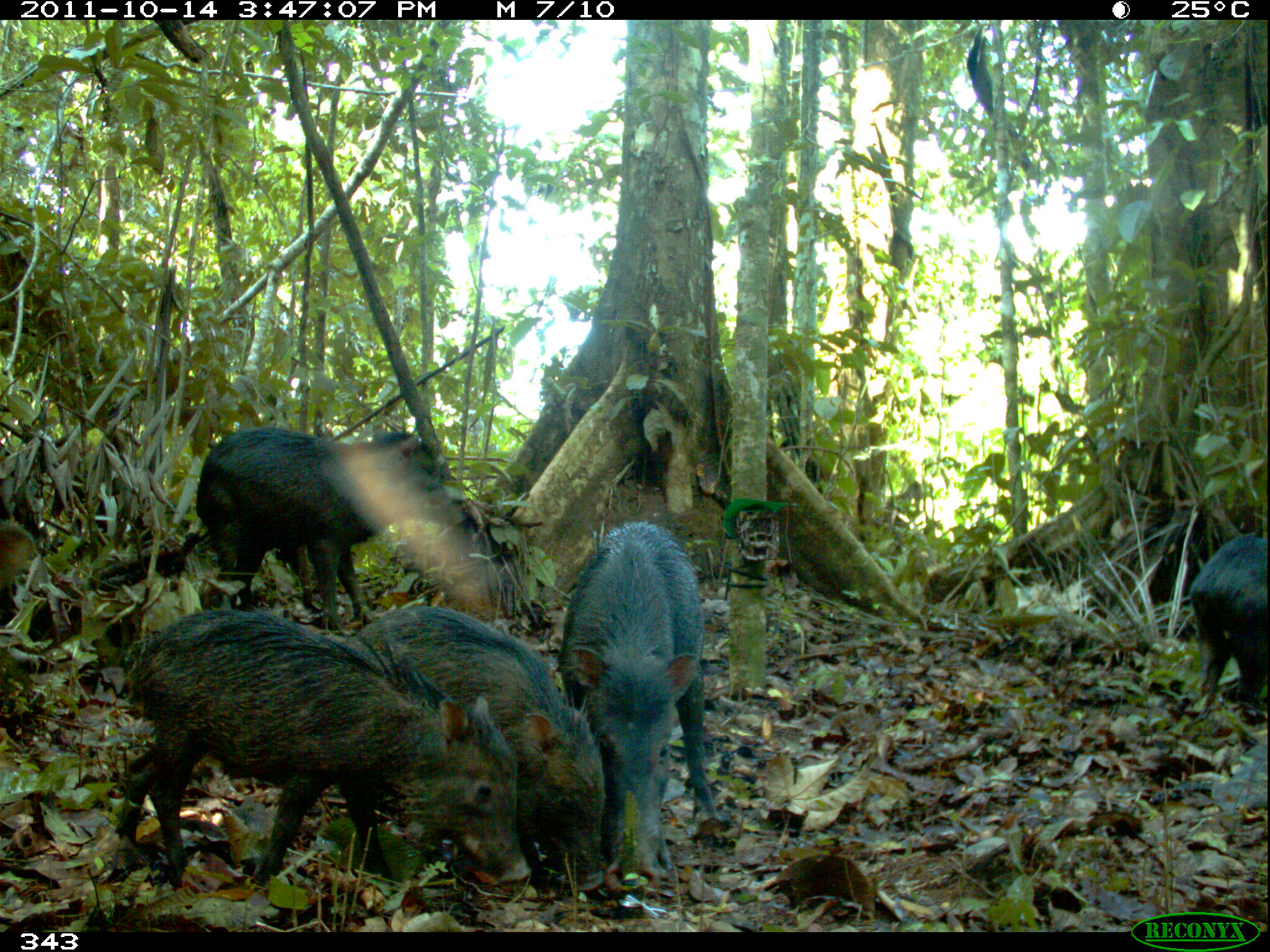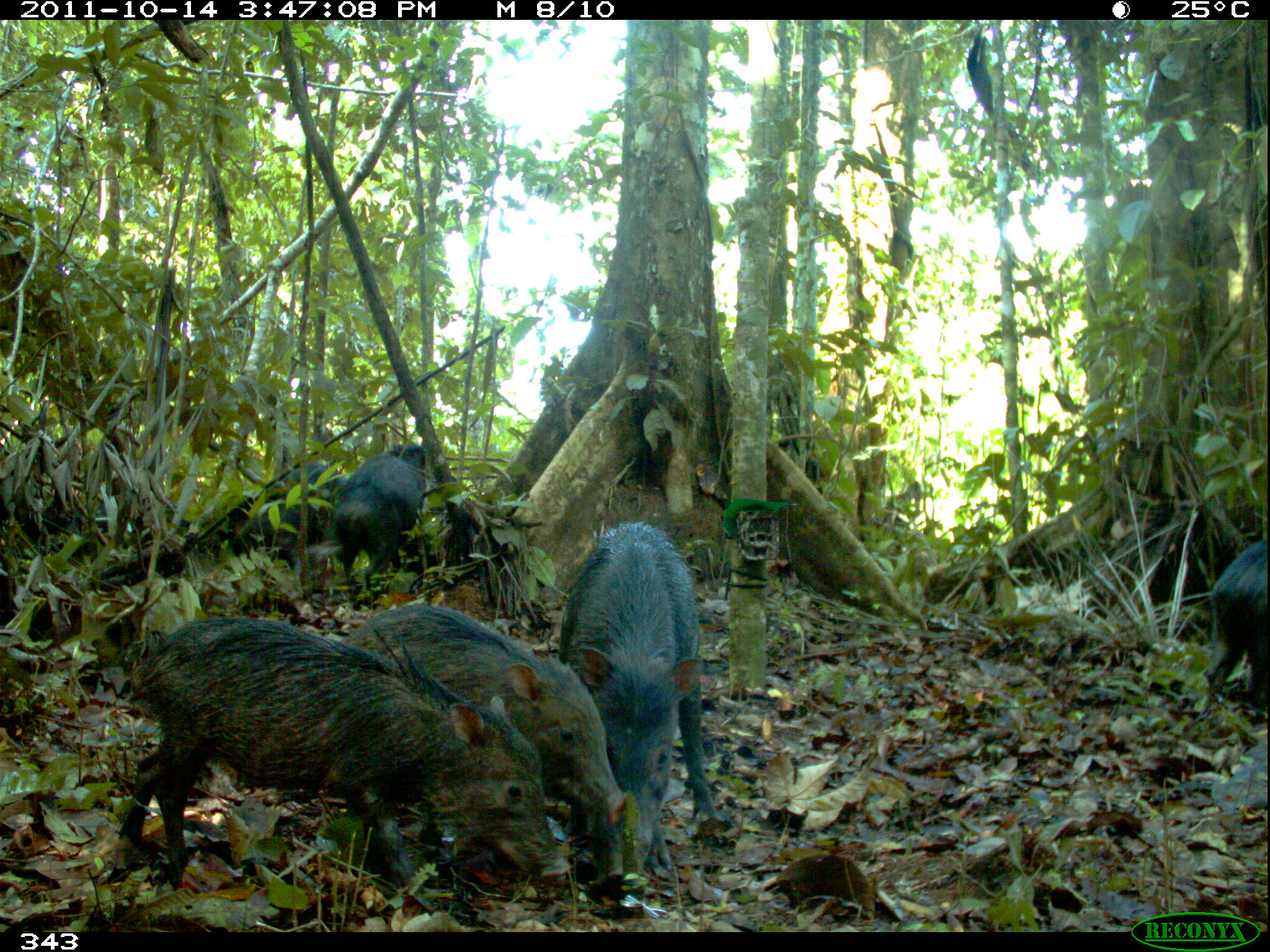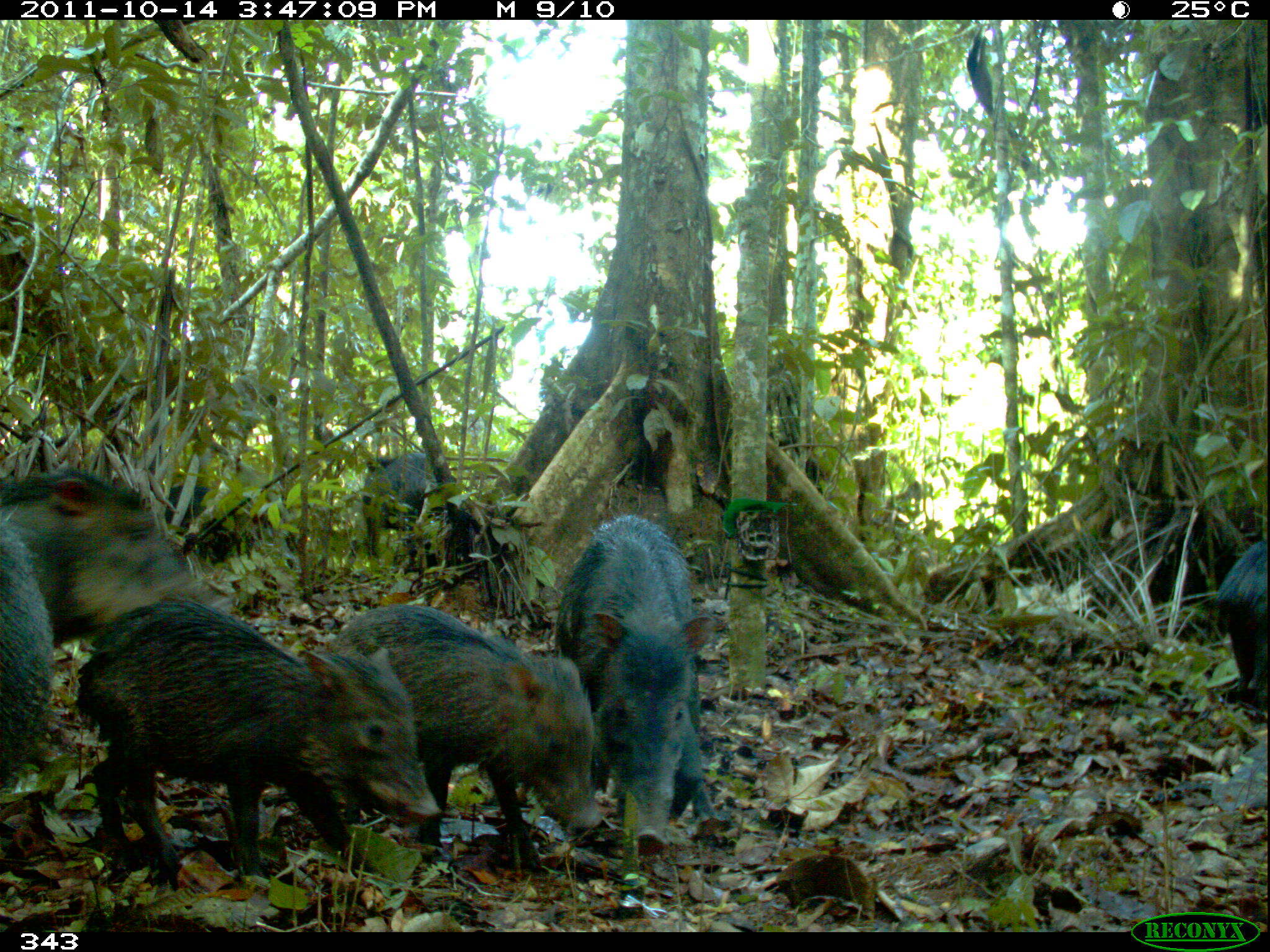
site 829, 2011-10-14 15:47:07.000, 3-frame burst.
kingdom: Animalia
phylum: Chordata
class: Mammalia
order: Artiodactyla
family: Tayassuidae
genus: Tayassu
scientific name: Tayassu pecari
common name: white-lipped peccary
Tayassu pecari (white-lipped peccary).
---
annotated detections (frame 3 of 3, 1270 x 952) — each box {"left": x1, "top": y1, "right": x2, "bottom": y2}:
tayassu pecari: {"left": 74, "top": 603, "right": 437, "bottom": 888}; {"left": 331, "top": 599, "right": 598, "bottom": 881}; {"left": 554, "top": 516, "right": 717, "bottom": 858}; {"left": 0, "top": 466, "right": 205, "bottom": 643}; {"left": 158, "top": 481, "right": 302, "bottom": 594}; {"left": 0, "top": 527, "right": 48, "bottom": 798}; {"left": 1212, "top": 540, "right": 1266, "bottom": 715}; {"left": 362, "top": 451, "right": 427, "bottom": 557}